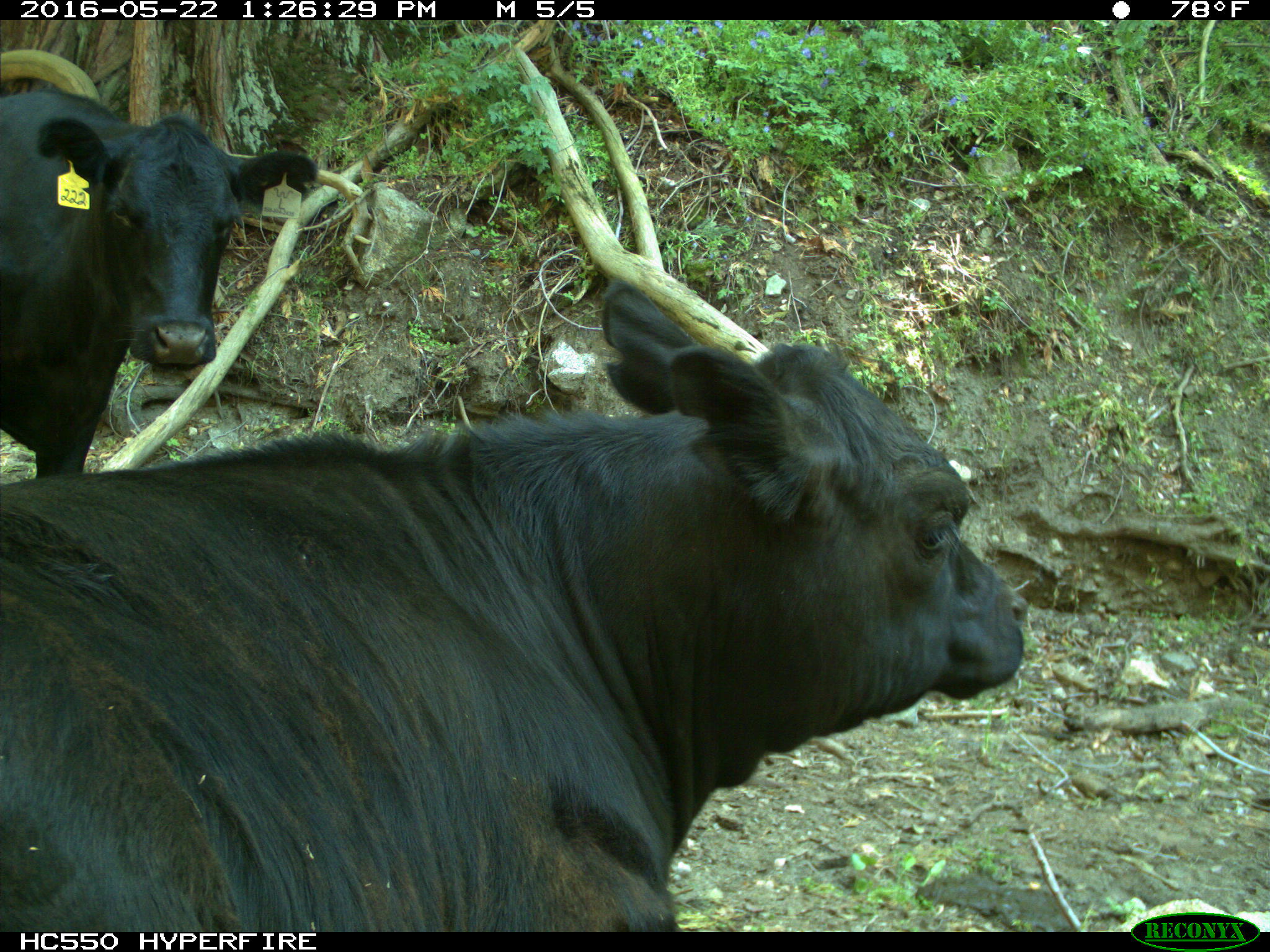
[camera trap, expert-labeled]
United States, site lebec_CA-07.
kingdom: Animalia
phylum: Chordata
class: Mammalia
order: Artiodactyla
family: Bovidae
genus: Bos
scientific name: Bos taurus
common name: domestic cow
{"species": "Bos taurus (domestic cow)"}